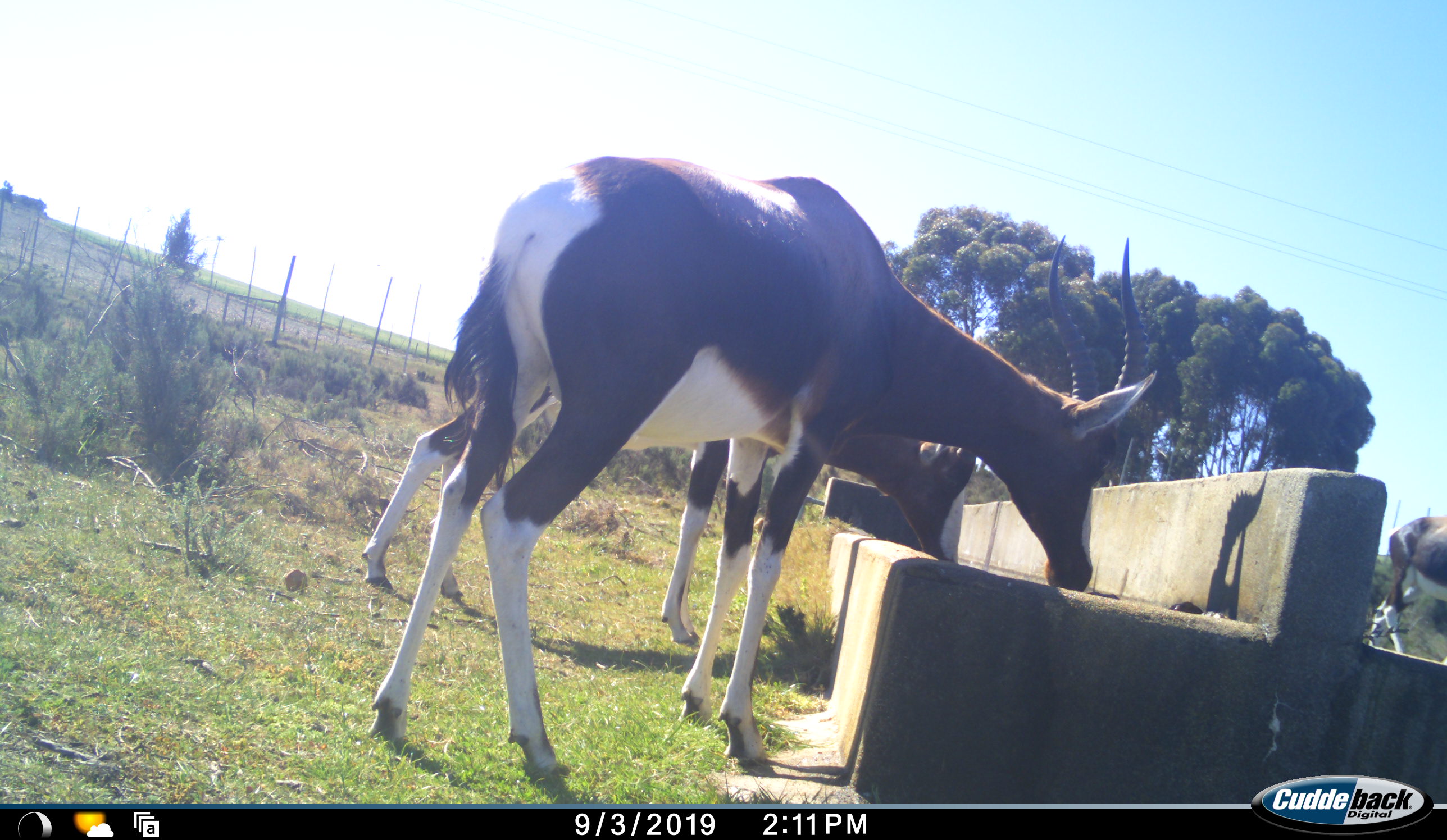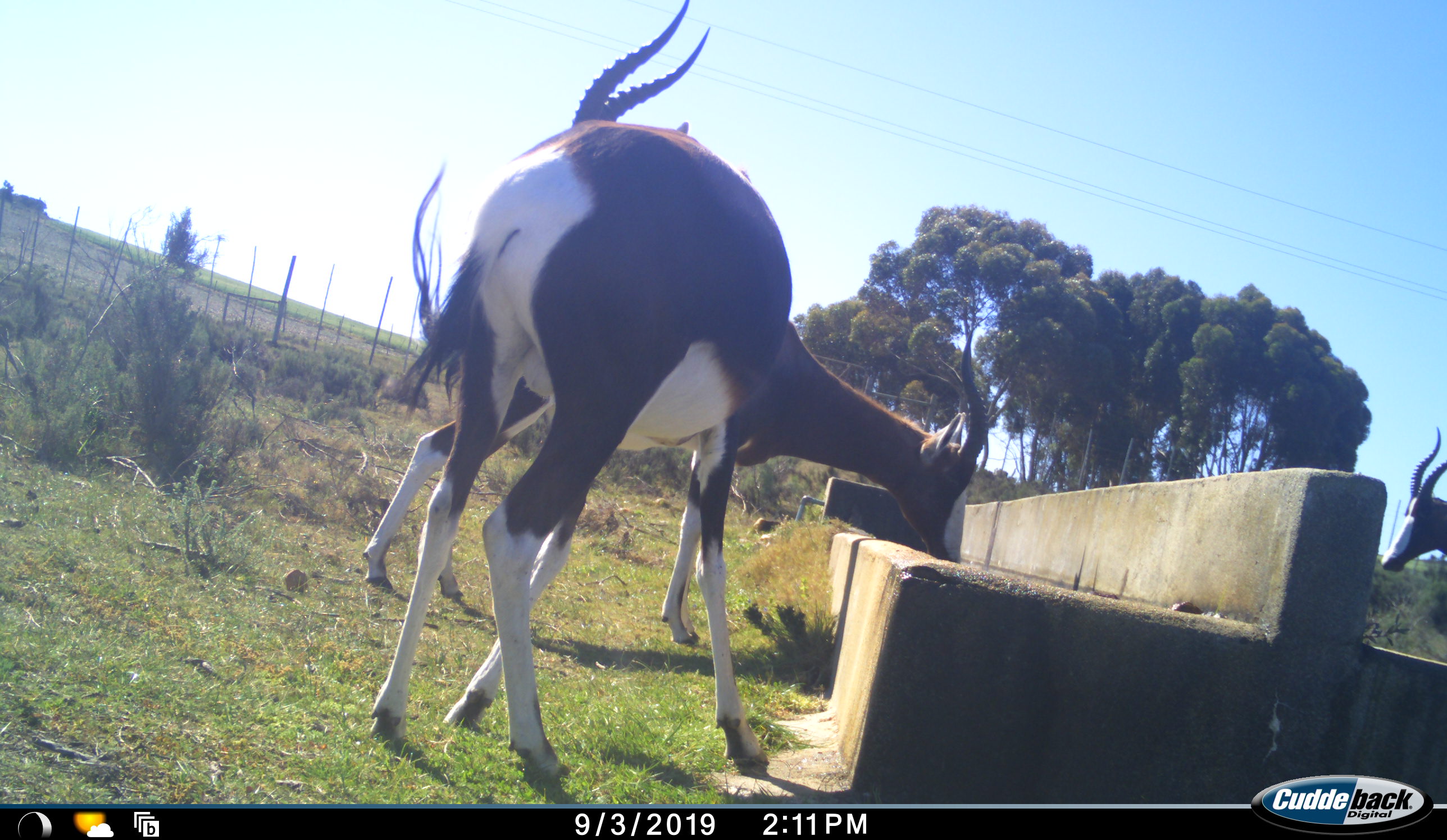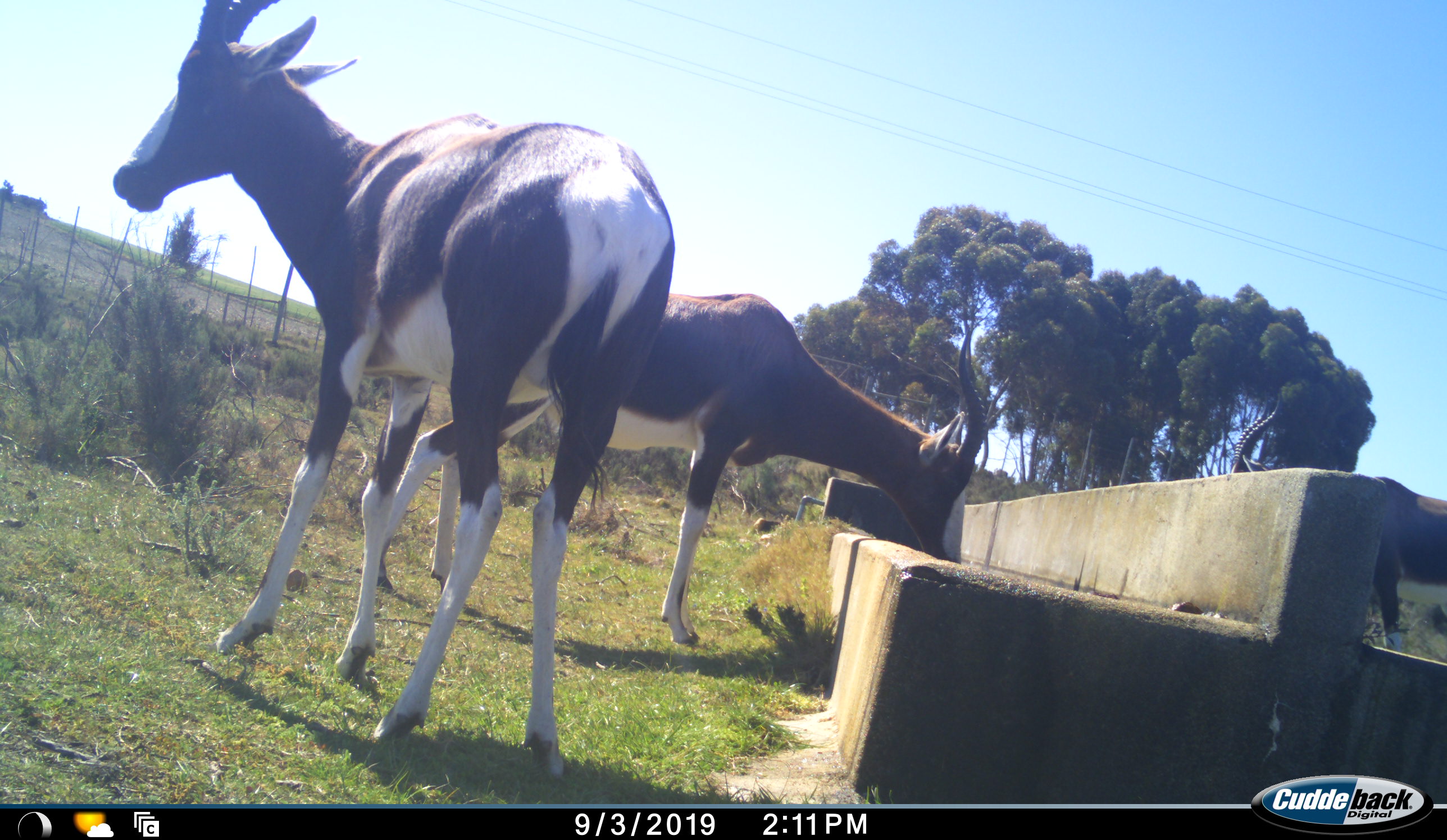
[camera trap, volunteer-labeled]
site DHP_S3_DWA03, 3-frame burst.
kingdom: Animalia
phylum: Chordata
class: Mammalia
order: Artiodactyla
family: Bovidae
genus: Damaliscus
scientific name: Damaliscus pygargus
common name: bontebok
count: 3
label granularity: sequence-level